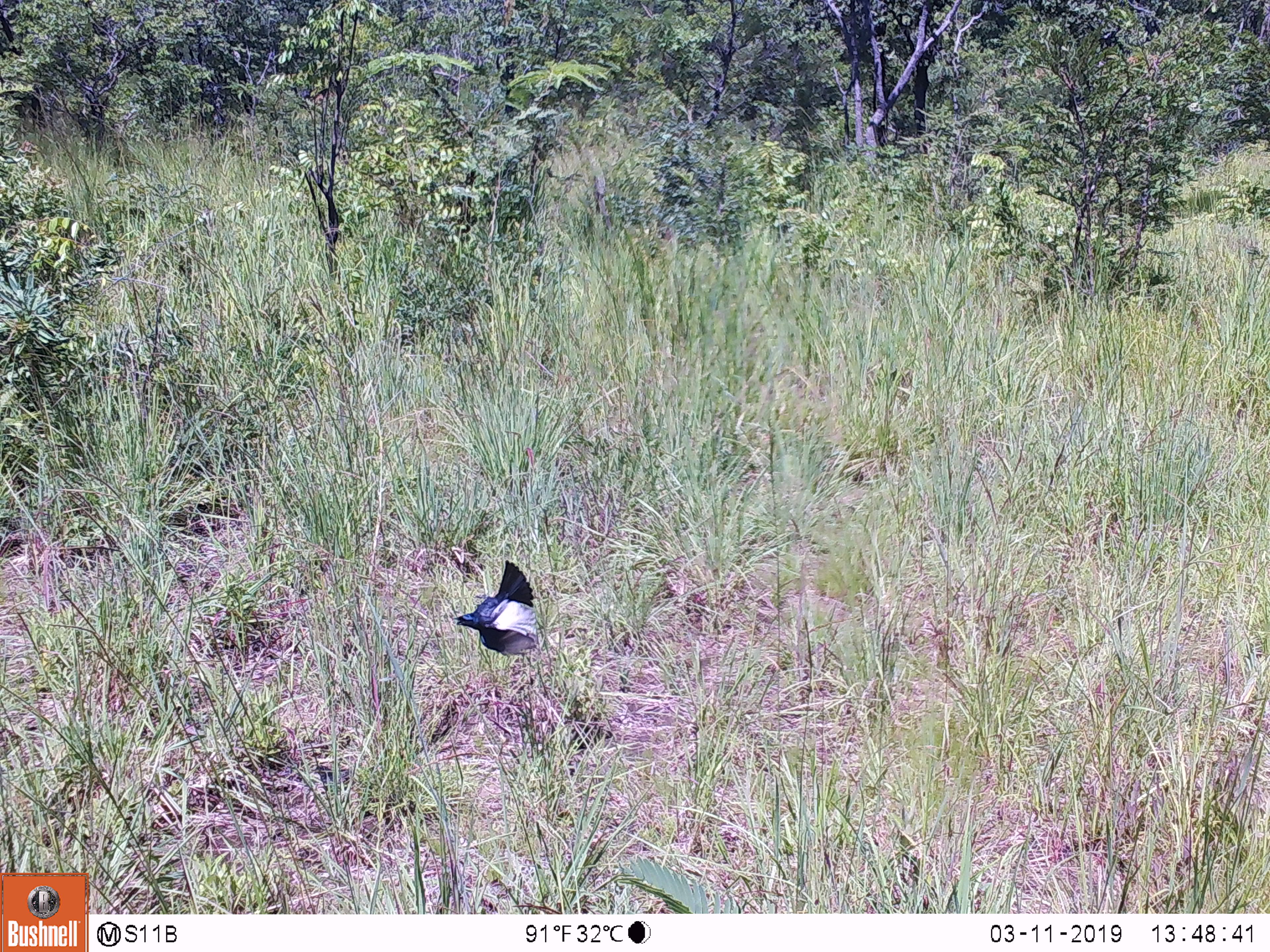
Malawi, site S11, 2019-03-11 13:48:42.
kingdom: Animalia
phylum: Chordata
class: Aves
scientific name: Aves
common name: bird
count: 1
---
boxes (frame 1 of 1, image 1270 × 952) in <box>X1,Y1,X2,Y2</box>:
bird: <box>421,552,555,677</box>